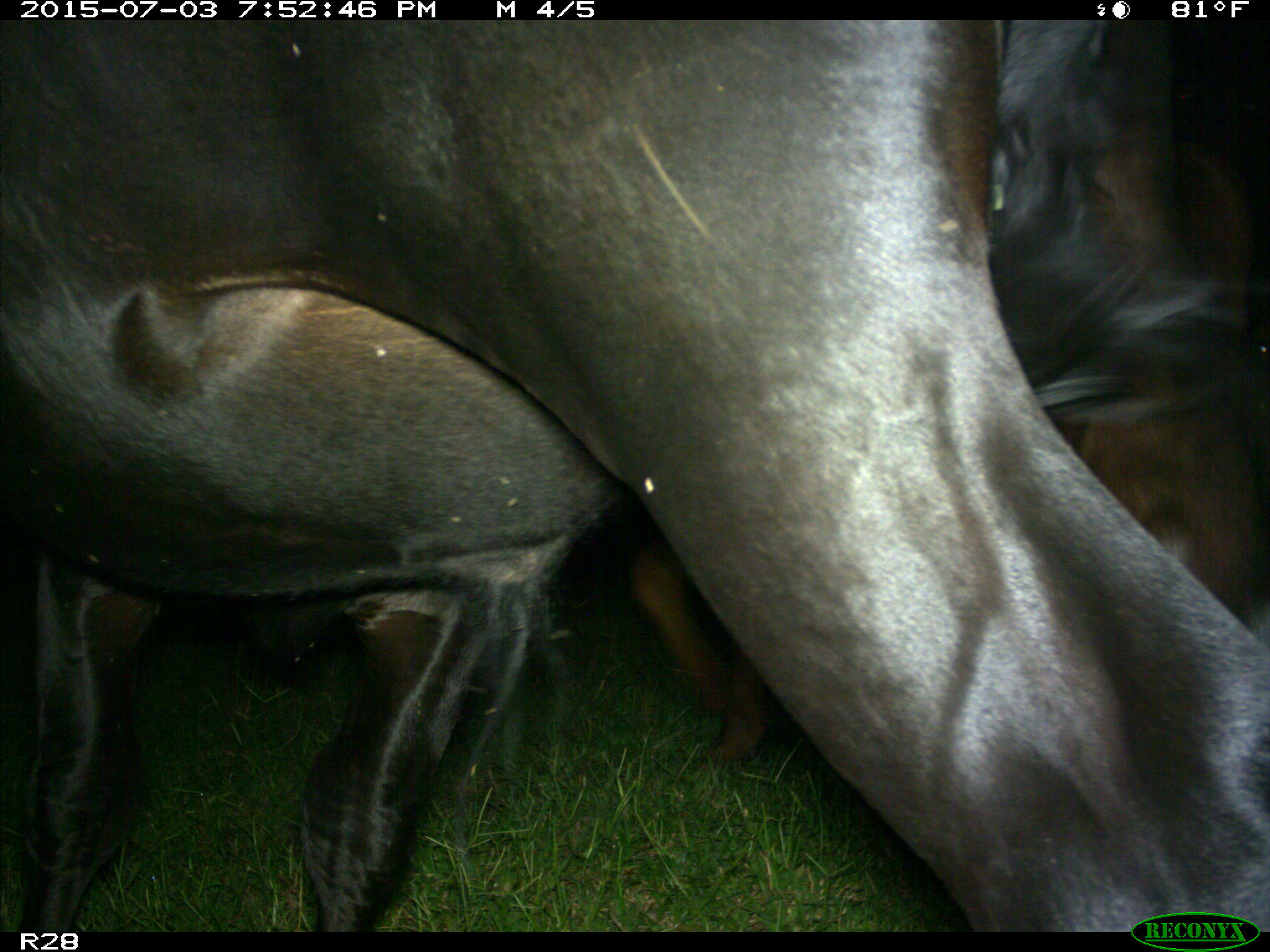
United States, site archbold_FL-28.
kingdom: Animalia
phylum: Chordata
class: Mammalia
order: Artiodactyla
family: Bovidae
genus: Bos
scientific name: Bos taurus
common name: domestic cow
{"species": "Bos taurus (domestic cow)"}